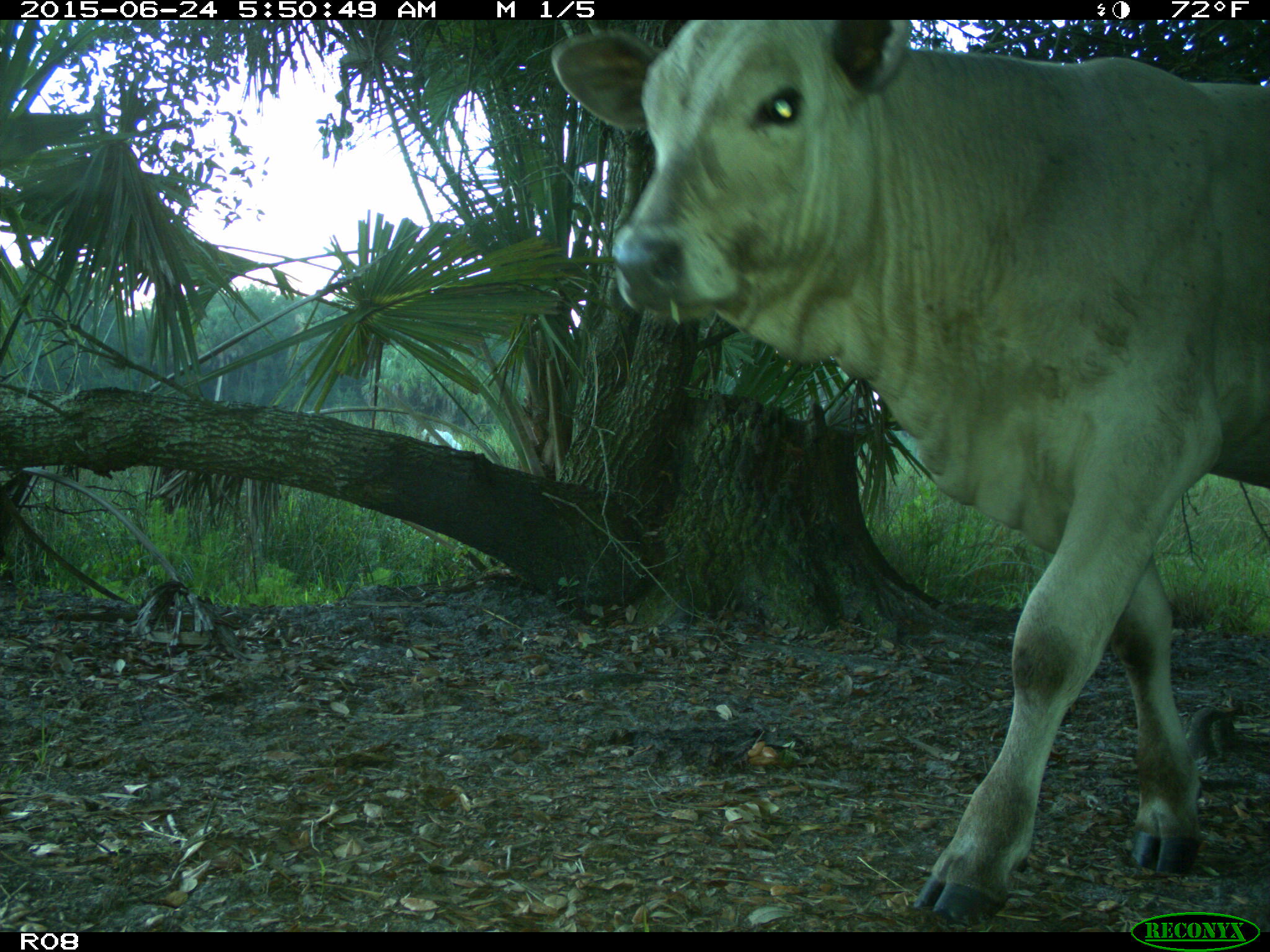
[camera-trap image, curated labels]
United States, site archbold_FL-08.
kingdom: Animalia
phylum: Chordata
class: Mammalia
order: Artiodactyla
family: Bovidae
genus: Bos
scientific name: Bos taurus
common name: domestic cow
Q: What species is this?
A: Bos taurus (domestic cow).